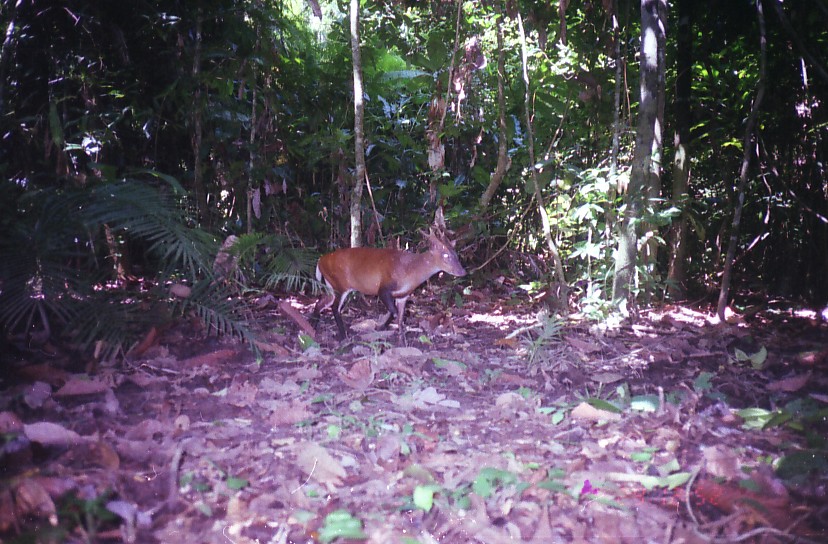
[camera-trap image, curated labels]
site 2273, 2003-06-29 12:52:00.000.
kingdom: Animalia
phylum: Chordata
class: Mammalia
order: Artiodactyla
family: Cervidae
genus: Muntiacus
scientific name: Muntiacus muntjak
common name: southern red muntjac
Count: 1.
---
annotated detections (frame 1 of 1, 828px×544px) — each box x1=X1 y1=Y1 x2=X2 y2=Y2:
muntiacus muntjak: x1=310 y1=223 x2=467 y2=339